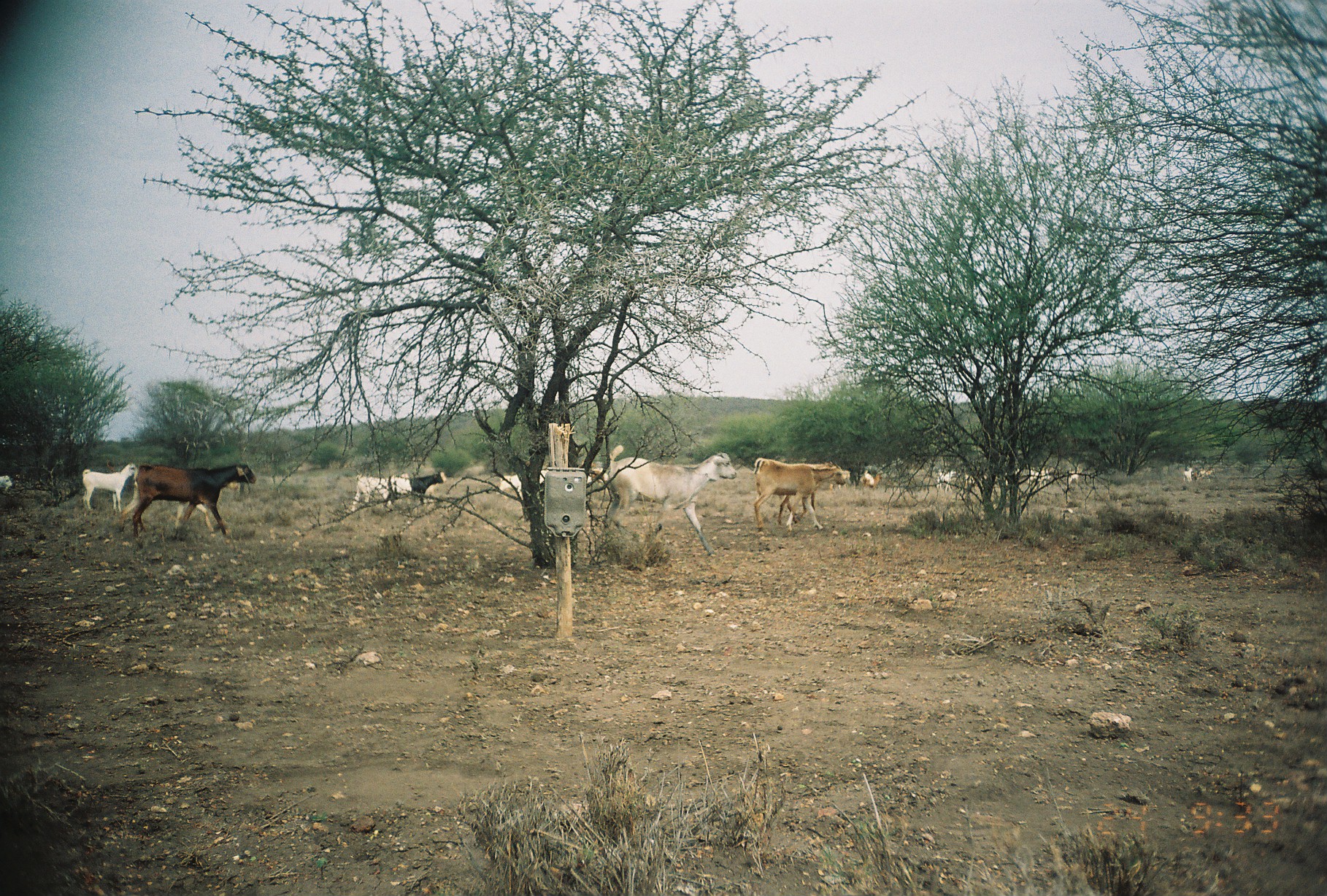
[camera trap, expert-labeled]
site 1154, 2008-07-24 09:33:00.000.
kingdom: Animalia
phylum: Chordata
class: Mammalia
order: Artiodactyla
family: Bovidae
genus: Capra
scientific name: Capra aegagrus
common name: wild goat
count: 12